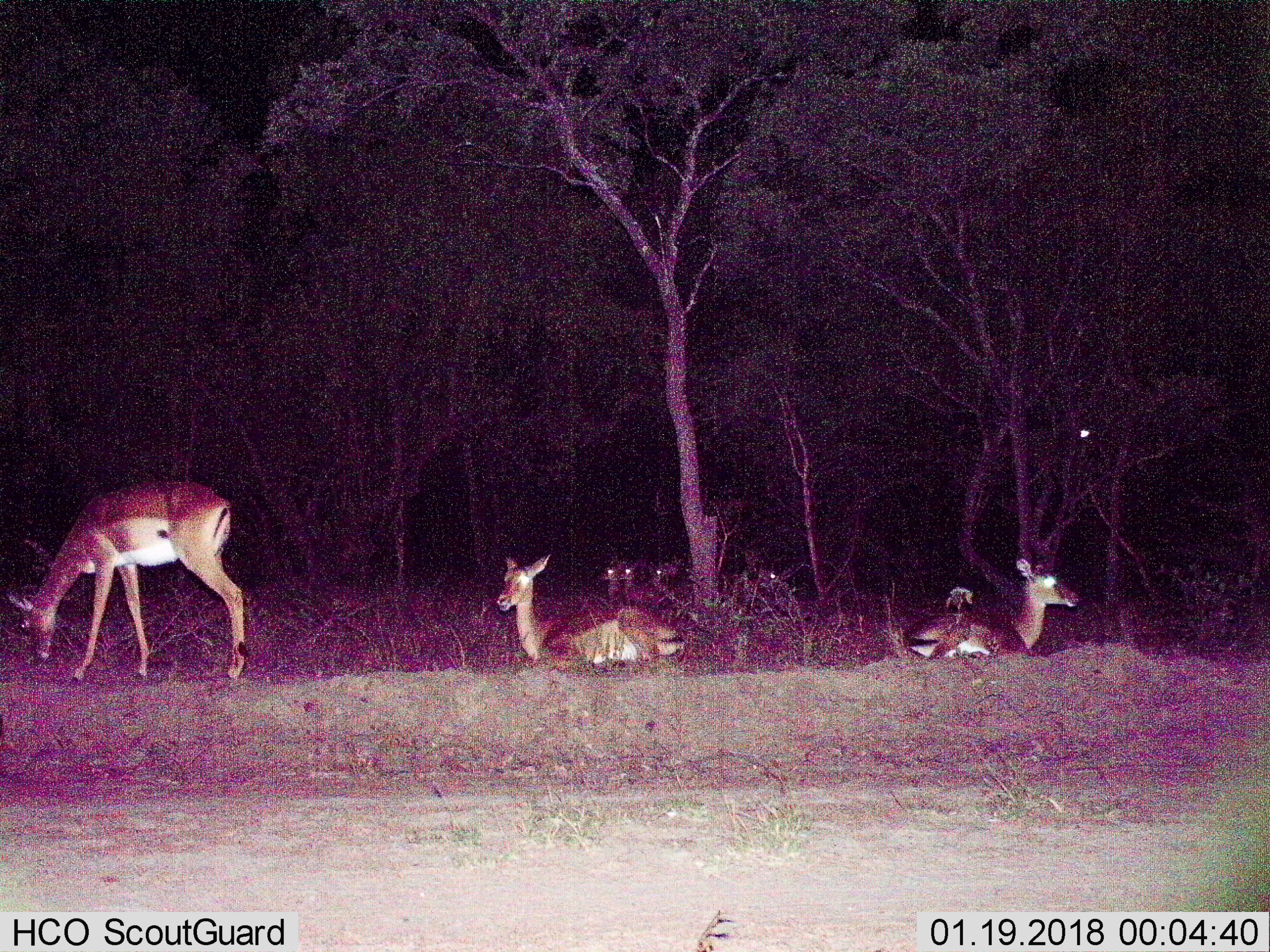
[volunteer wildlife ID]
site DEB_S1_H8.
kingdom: Animalia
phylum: Chordata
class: Mammalia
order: Artiodactyla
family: Bovidae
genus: Aepyceros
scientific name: Aepyceros melampus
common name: impala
Impala (Aepyceros melampus), count 7. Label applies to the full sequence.